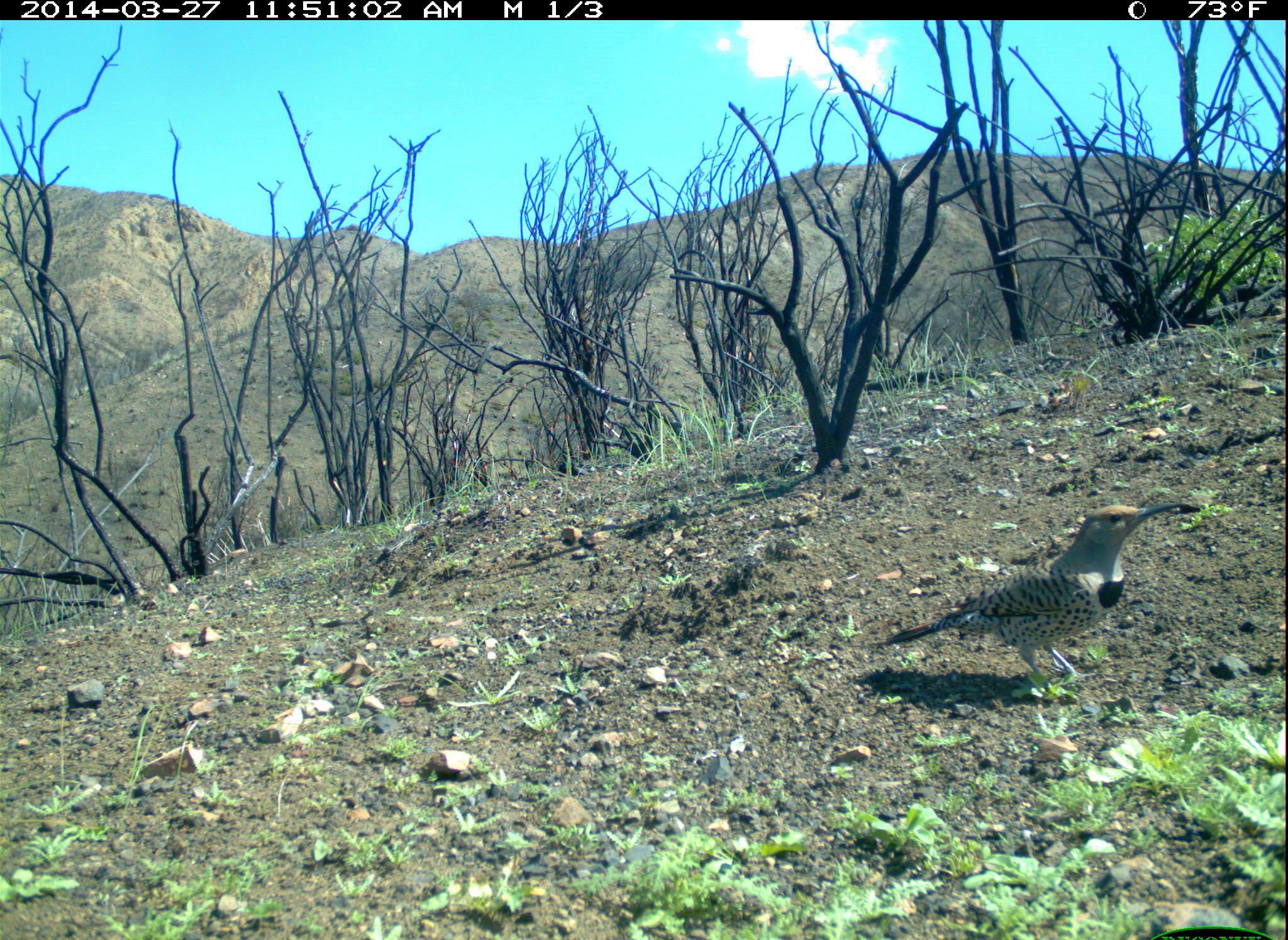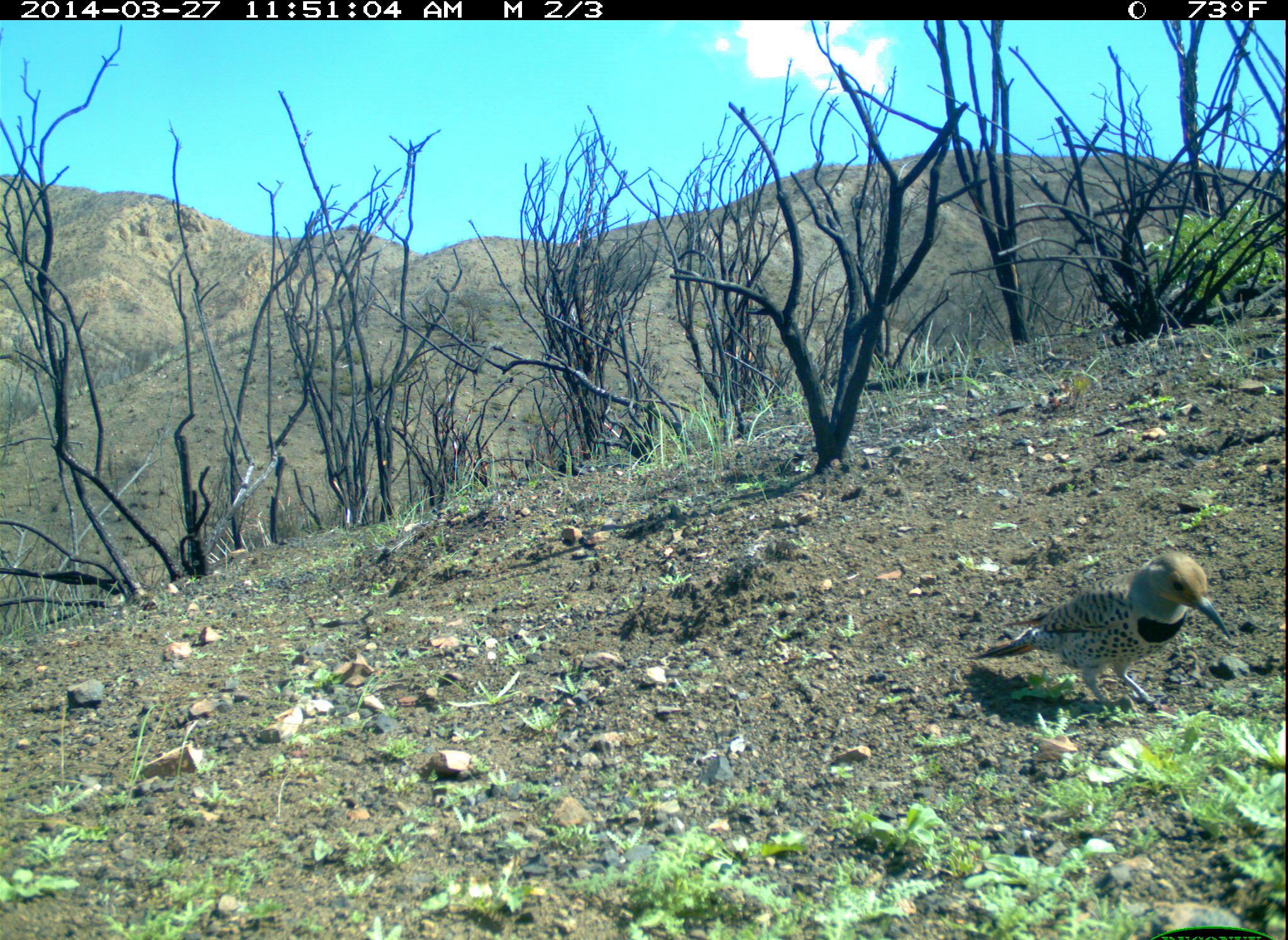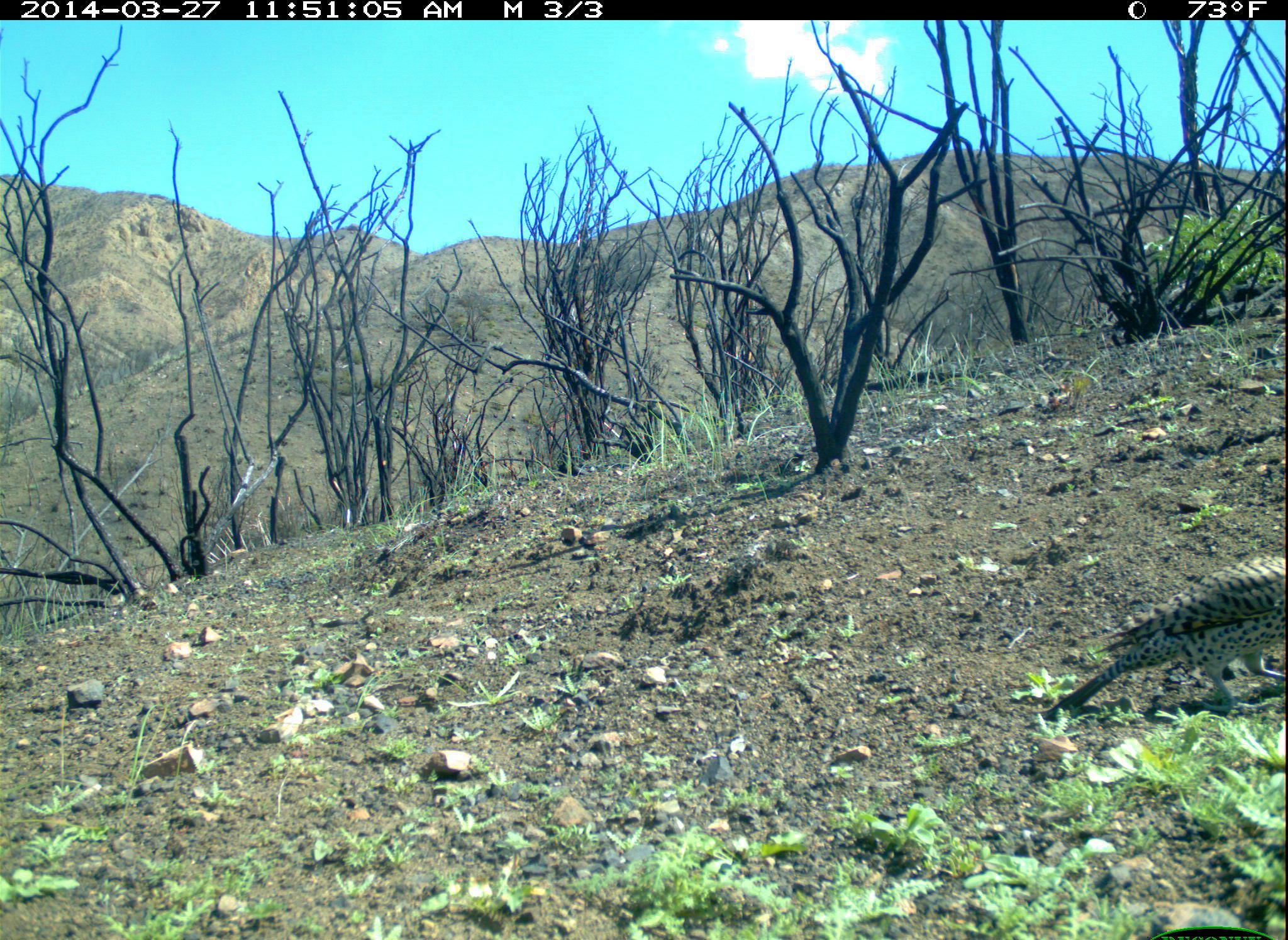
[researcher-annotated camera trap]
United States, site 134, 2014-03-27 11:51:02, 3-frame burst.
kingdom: Animalia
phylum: Chordata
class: Aves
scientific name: Aves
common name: bird